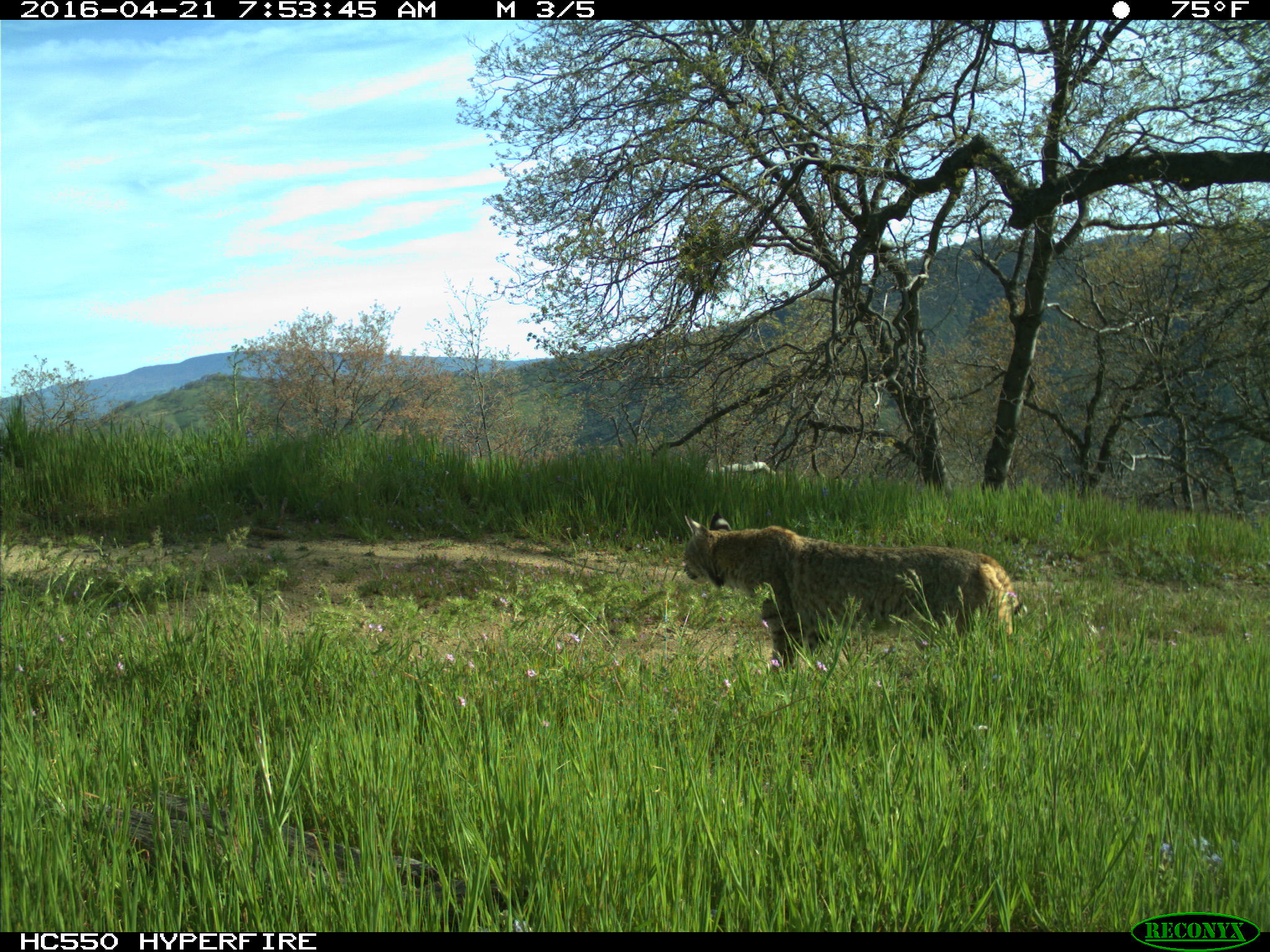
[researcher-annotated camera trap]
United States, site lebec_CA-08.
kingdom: Animalia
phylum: Chordata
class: Mammalia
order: Carnivora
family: Felidae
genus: Lynx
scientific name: Lynx rufus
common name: bobcat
Lynx rufus (bobcat).